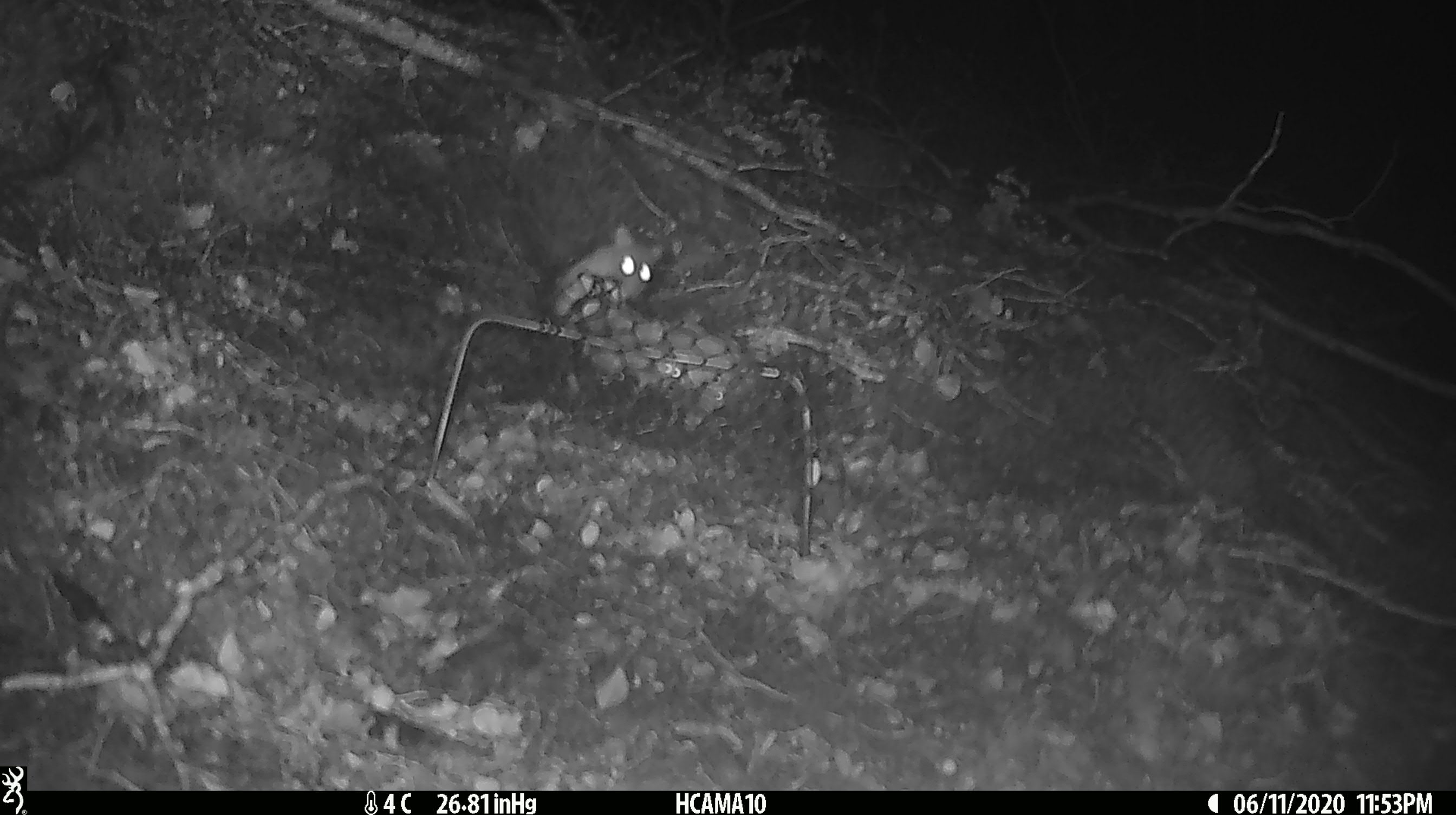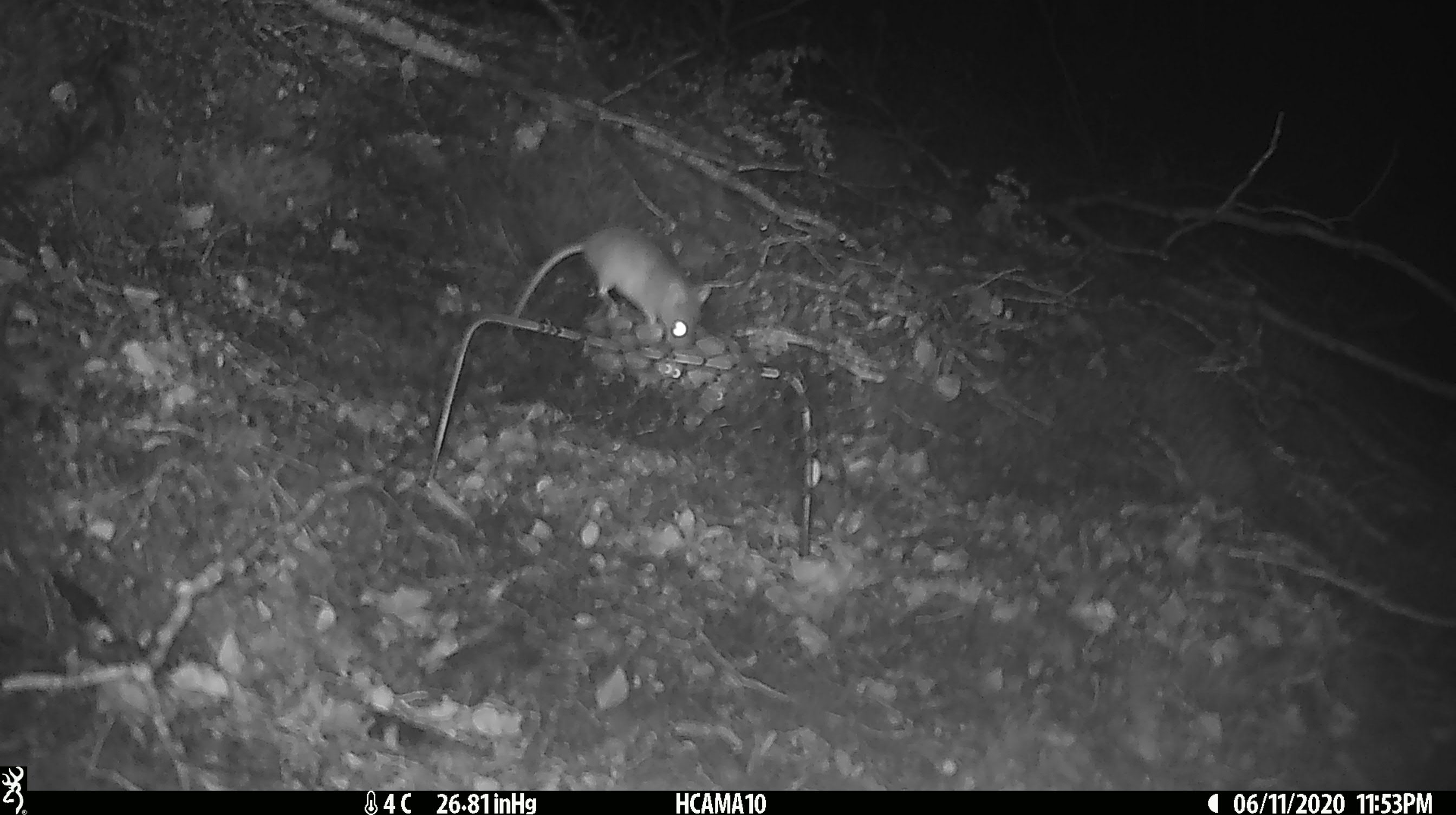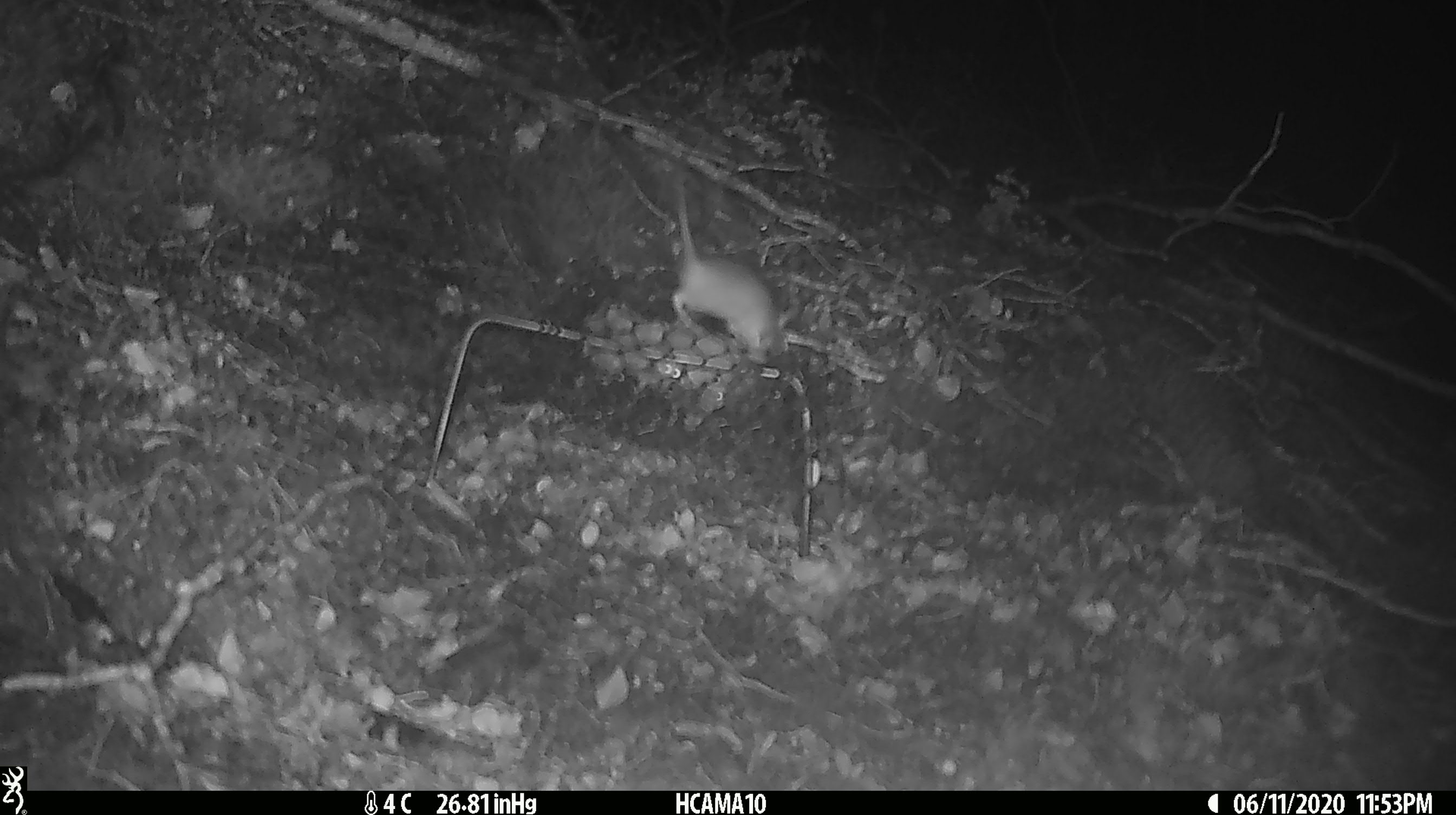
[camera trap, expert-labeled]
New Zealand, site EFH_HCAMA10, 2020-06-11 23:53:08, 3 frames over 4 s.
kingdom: Animalia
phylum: Chordata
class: Mammalia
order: Rodentia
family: Muridae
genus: Mus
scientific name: Mus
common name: mouse